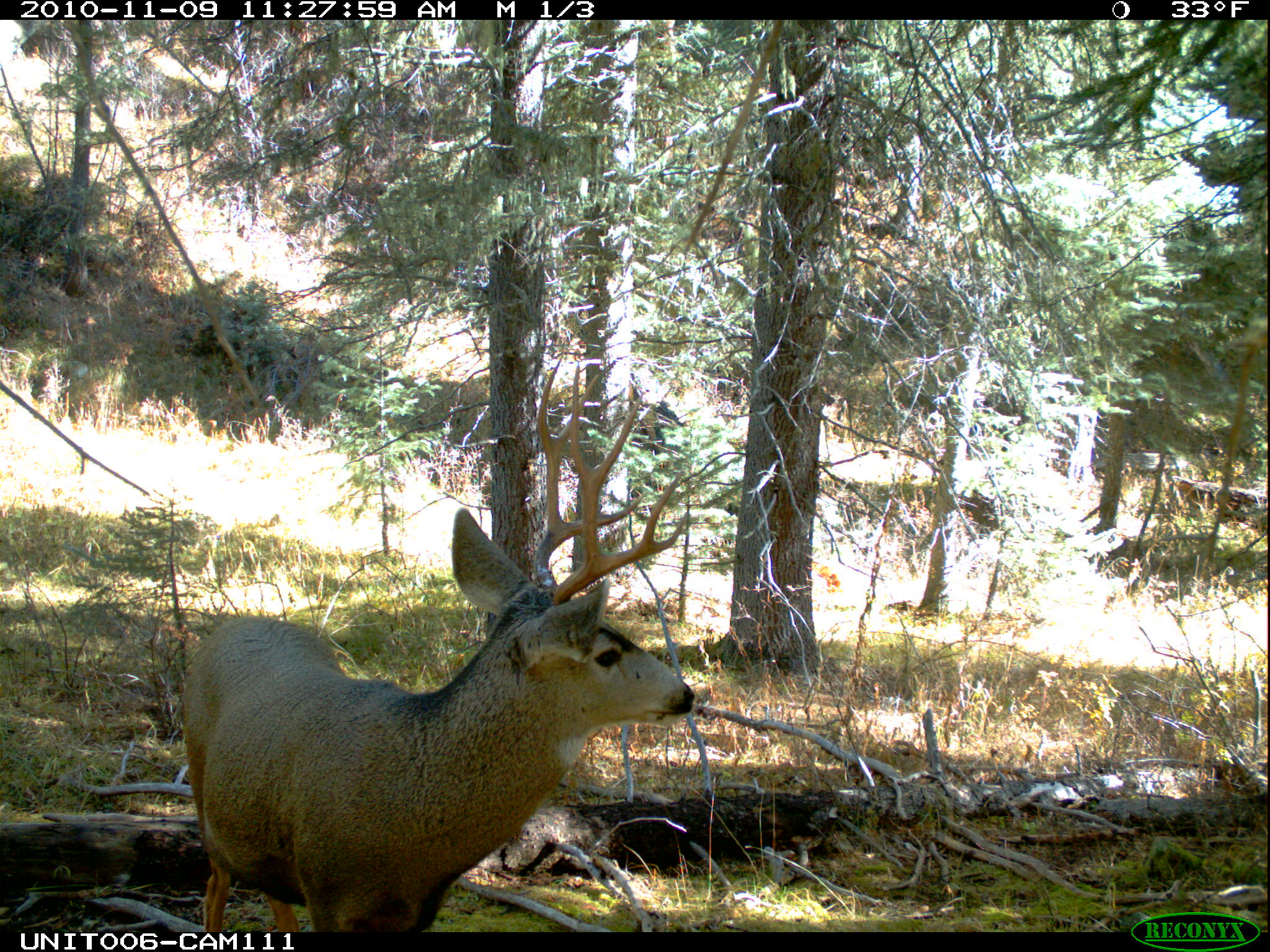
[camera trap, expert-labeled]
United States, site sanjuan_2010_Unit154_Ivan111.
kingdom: Animalia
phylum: Chordata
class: Mammalia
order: Artiodactyla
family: Cervidae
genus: Odocoileus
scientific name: Odocoileus hemionus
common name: mule deer